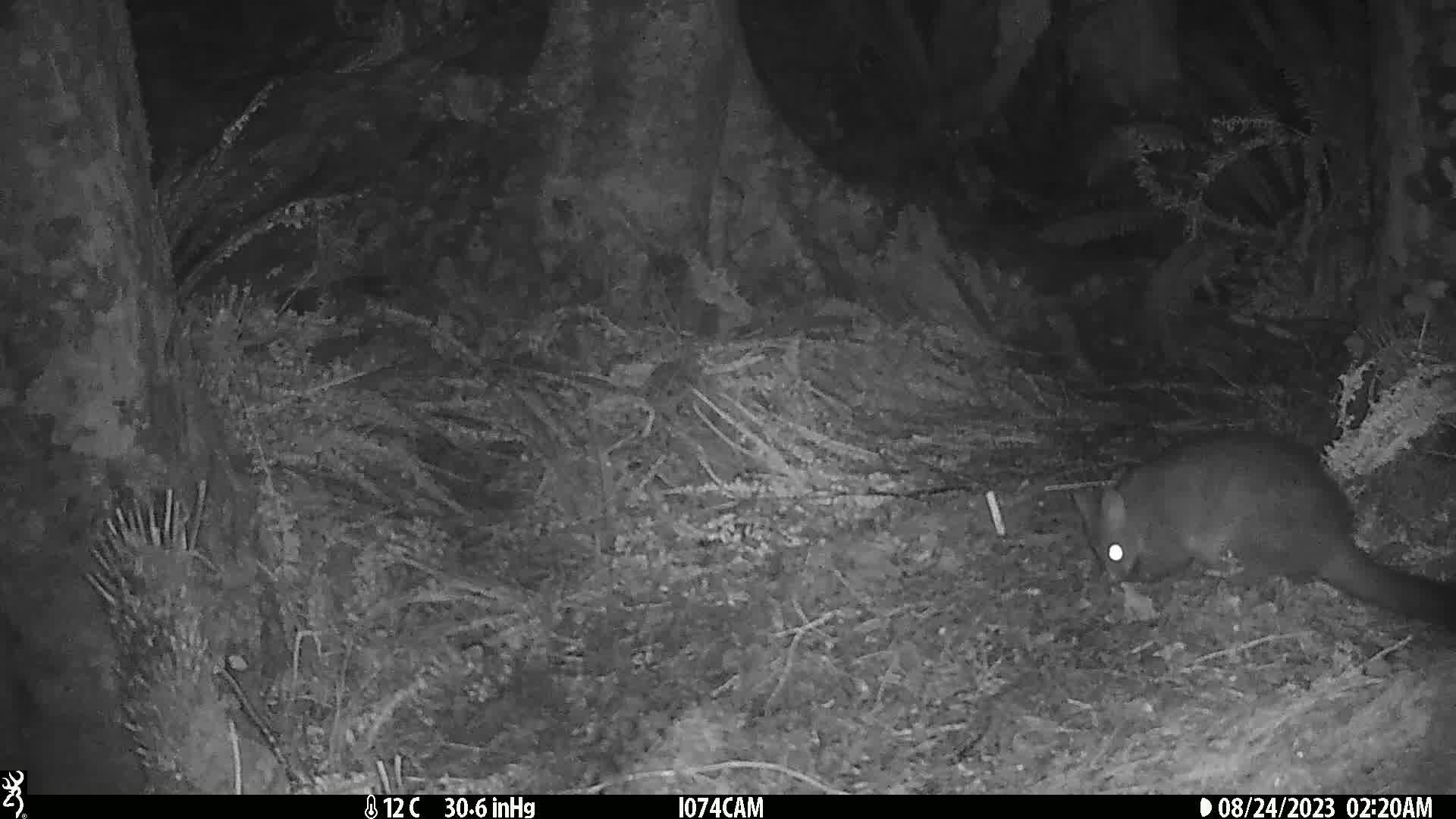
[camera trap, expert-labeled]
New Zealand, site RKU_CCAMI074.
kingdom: Animalia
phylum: Chordata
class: Mammalia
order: Diprotodontia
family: Phalangeridae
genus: Trichosurus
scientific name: Trichosurus vulpecula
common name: common brushtail possum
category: possum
Possum (common brushtail possum) (Trichosurus vulpecula).